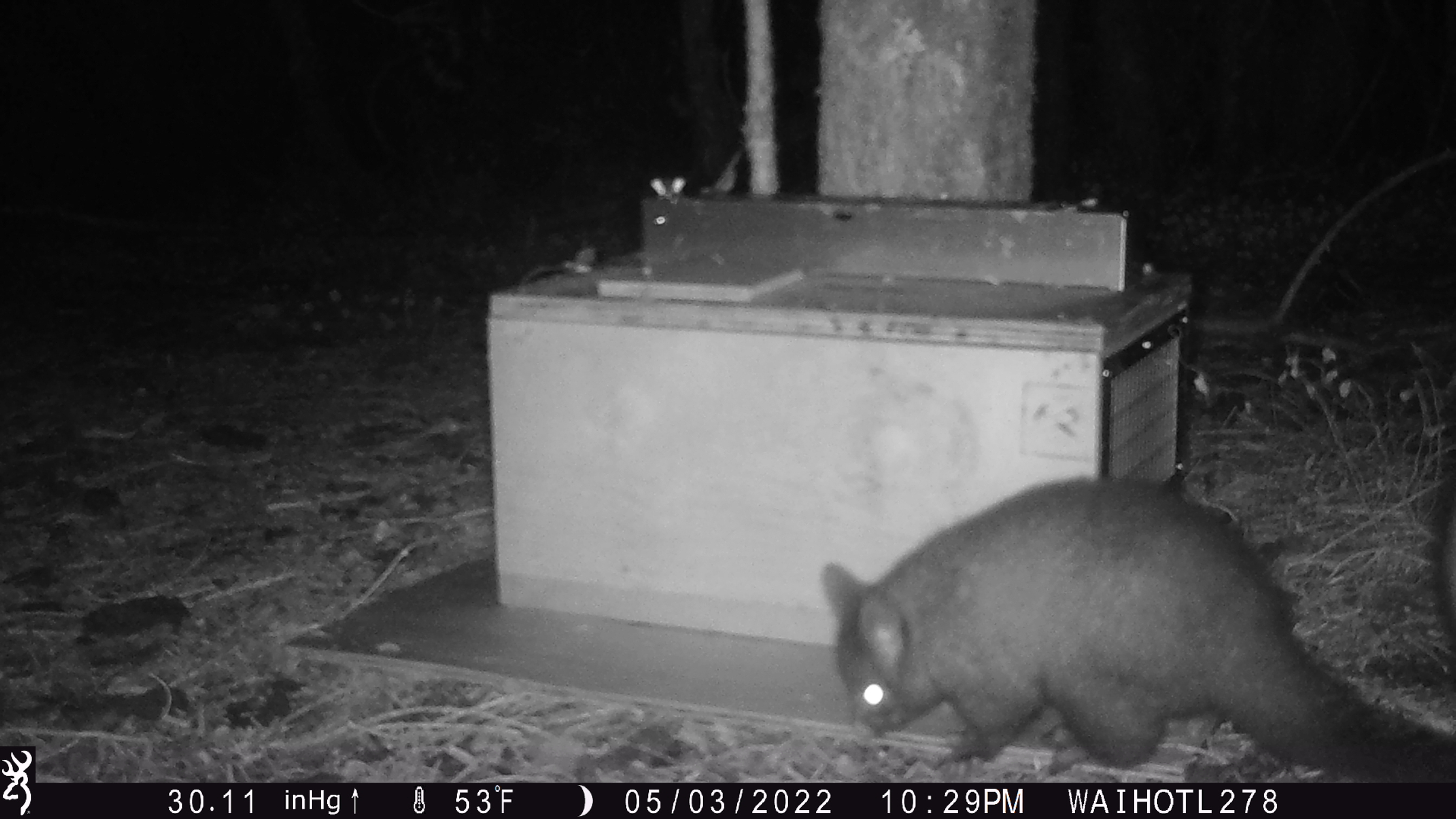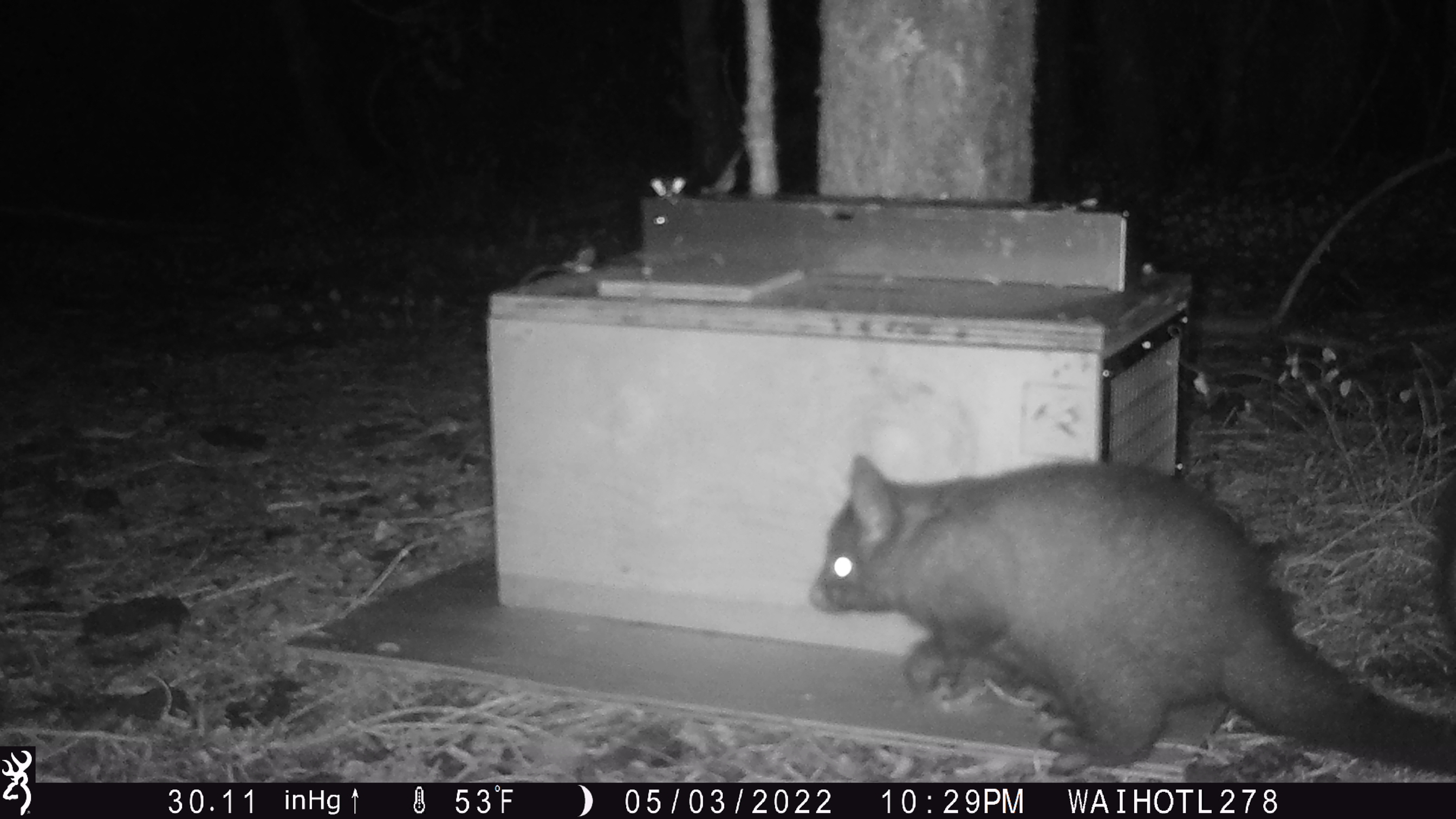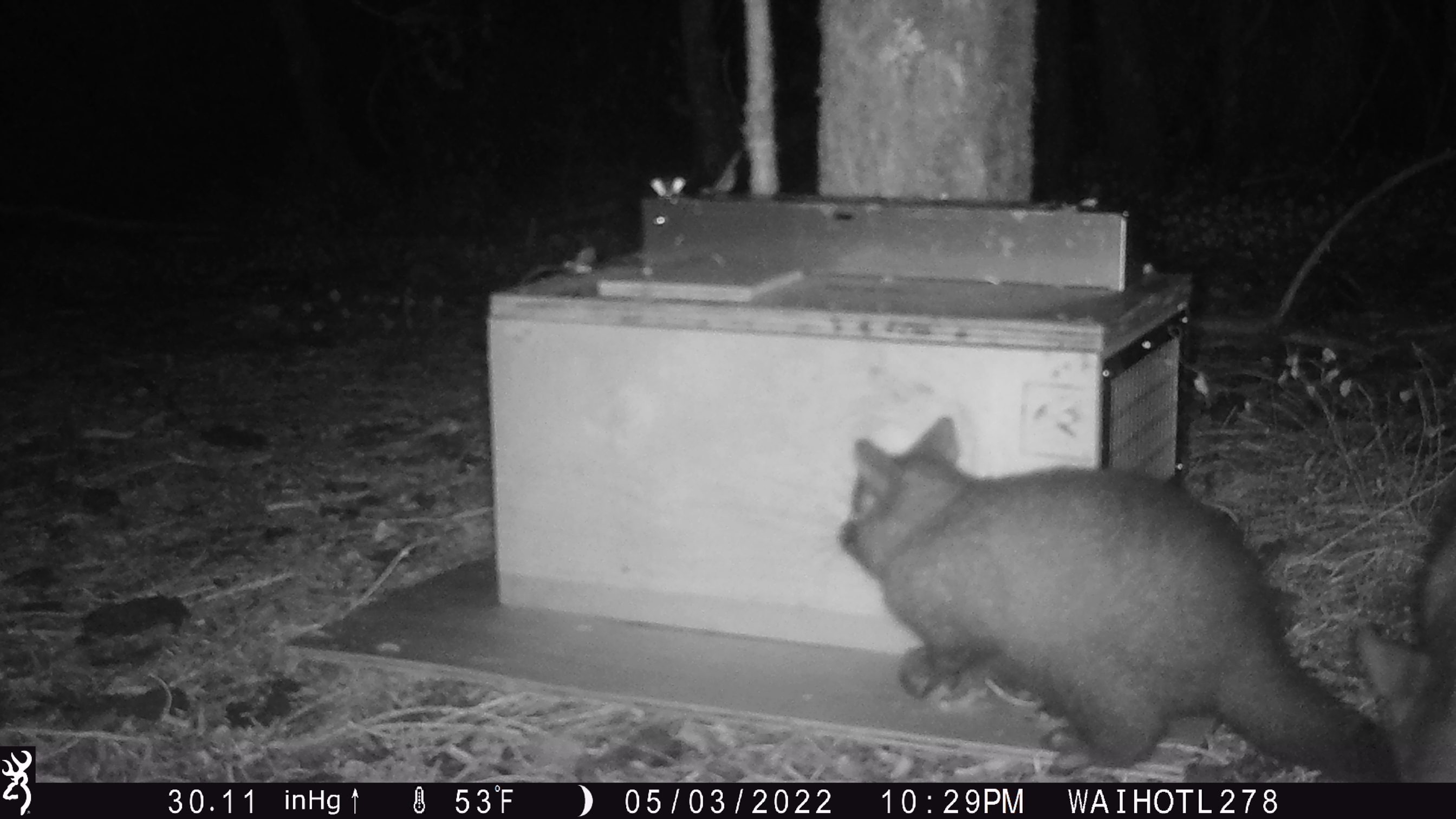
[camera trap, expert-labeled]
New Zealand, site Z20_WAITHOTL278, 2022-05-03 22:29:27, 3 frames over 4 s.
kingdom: Animalia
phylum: Chordata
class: Mammalia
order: Diprotodontia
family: Phalangeridae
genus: Trichosurus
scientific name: Trichosurus vulpecula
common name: common brushtail possum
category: possum